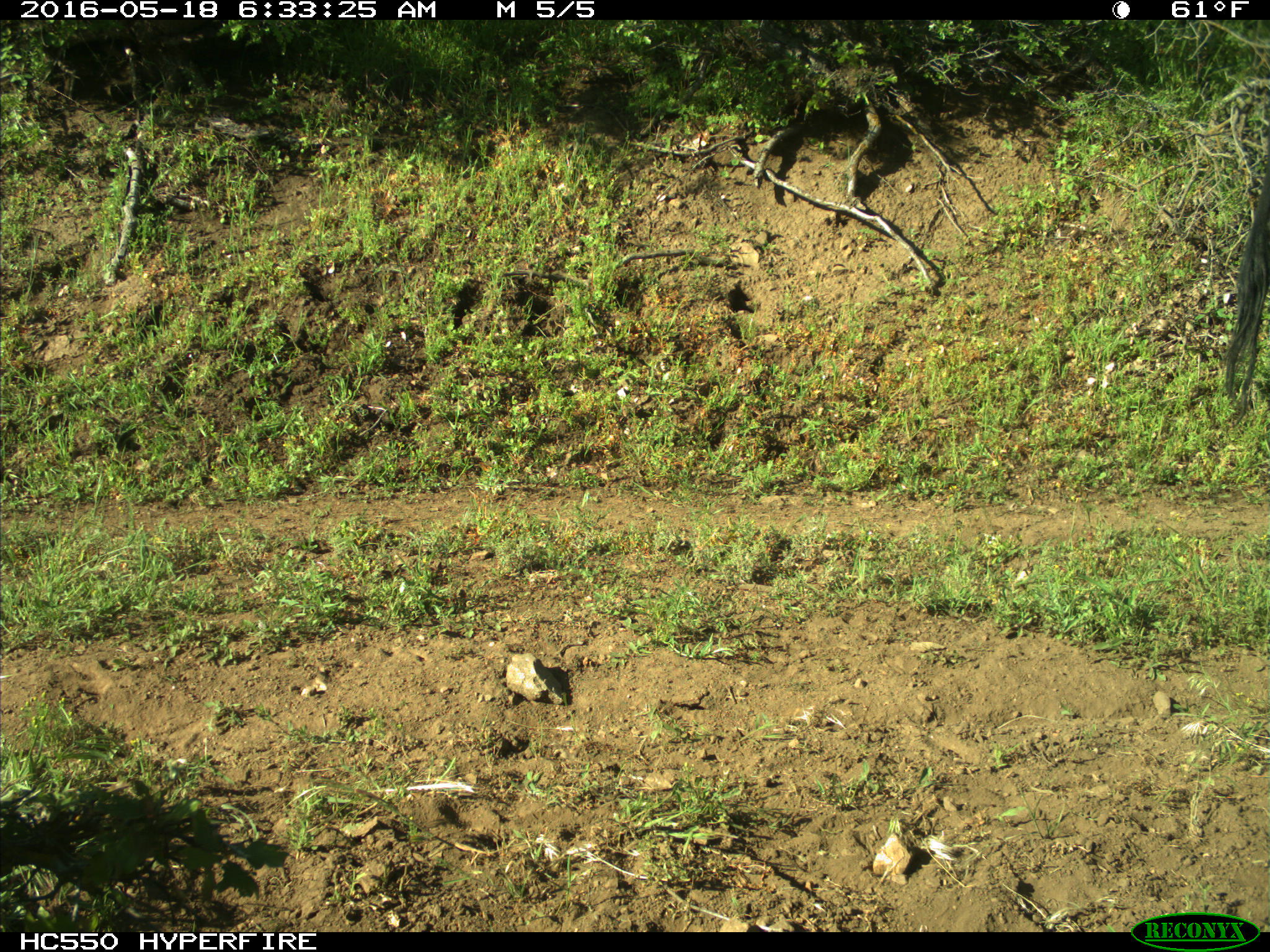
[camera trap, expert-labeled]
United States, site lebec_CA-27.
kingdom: Animalia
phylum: Chordata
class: Mammalia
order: Artiodactyla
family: Bovidae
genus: Bos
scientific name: Bos taurus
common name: domestic cow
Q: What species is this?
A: Bos taurus (domestic cow).